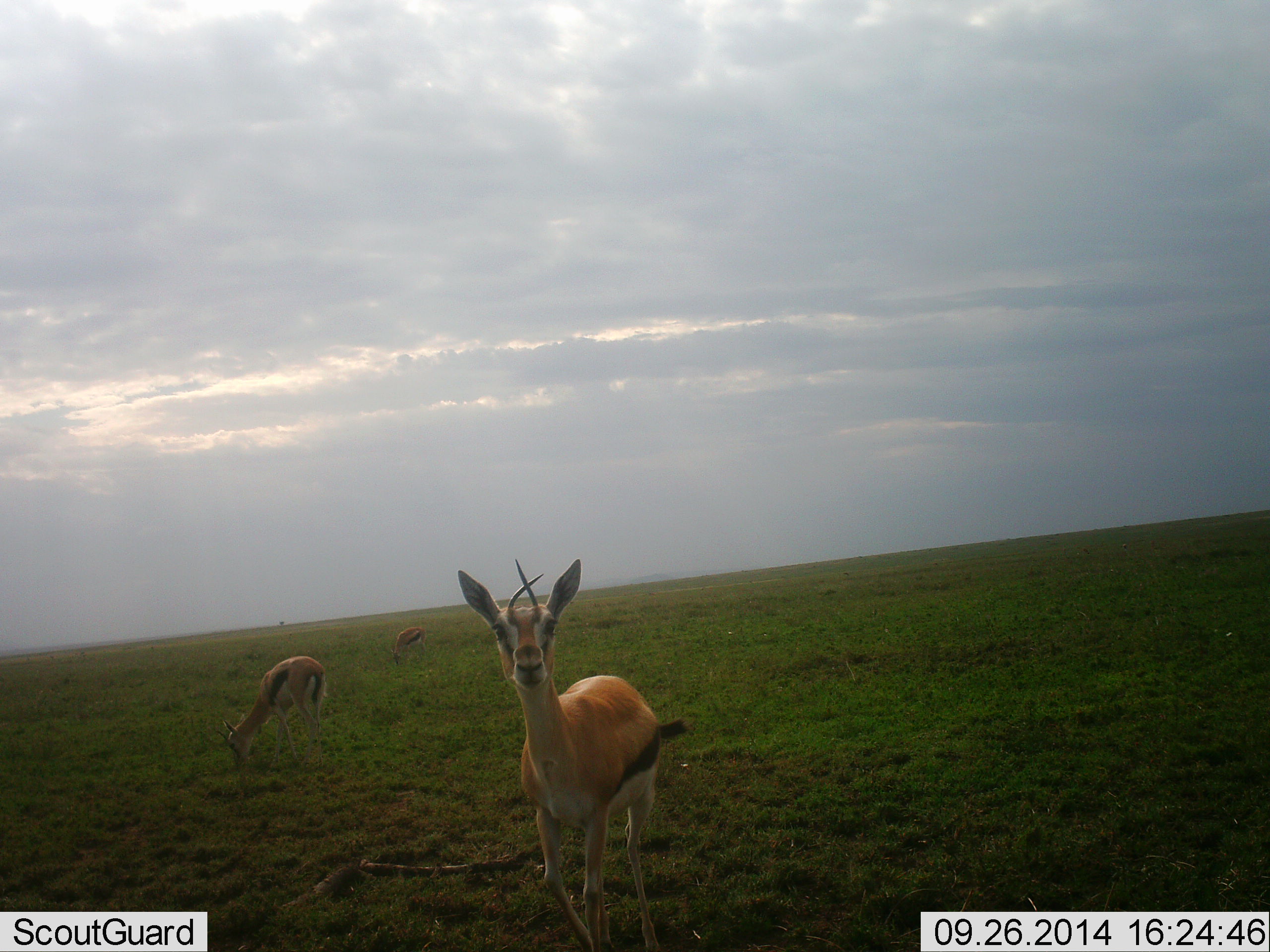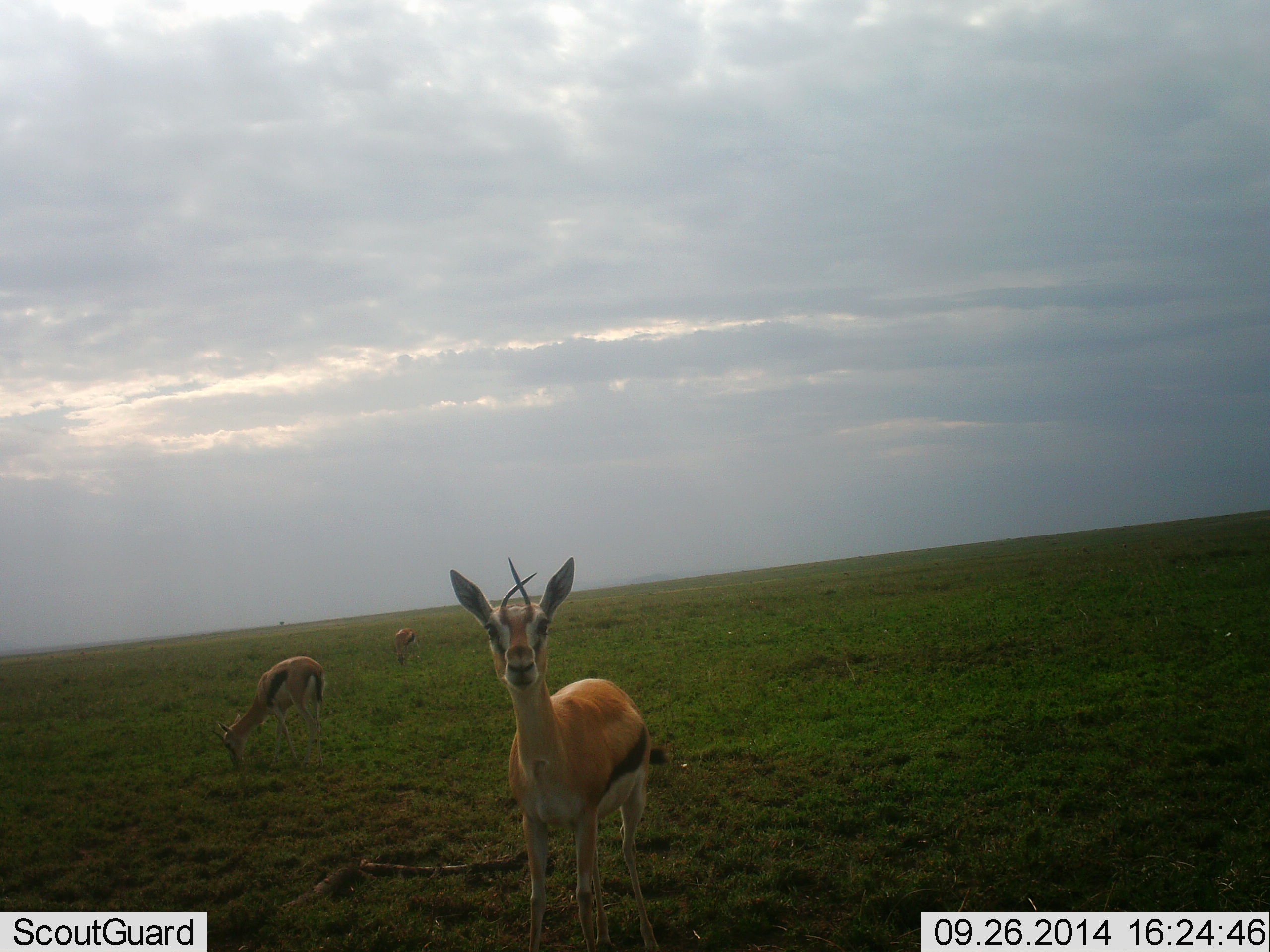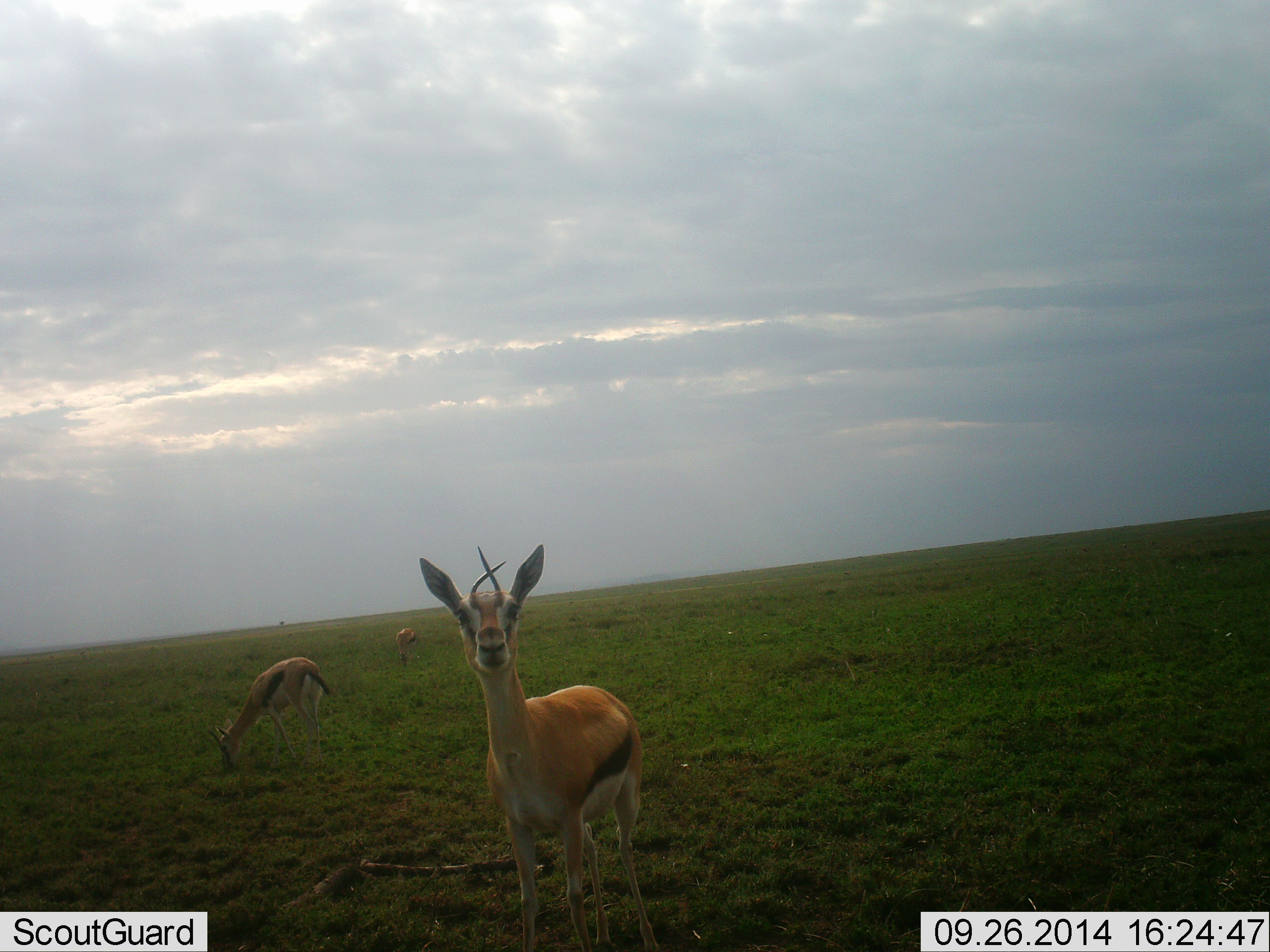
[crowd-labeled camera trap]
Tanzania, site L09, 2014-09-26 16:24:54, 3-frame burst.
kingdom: Animalia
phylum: Chordata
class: Mammalia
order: Artiodactyla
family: Bovidae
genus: Eudorcas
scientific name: Eudorcas thomsonii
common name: thomson's gazelle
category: gazellethomsons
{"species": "gazellethomsons (thomson's gazelle) (Eudorcas thomsonii)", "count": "3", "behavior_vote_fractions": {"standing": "70%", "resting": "10%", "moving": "40%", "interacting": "10%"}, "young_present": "0%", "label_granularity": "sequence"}